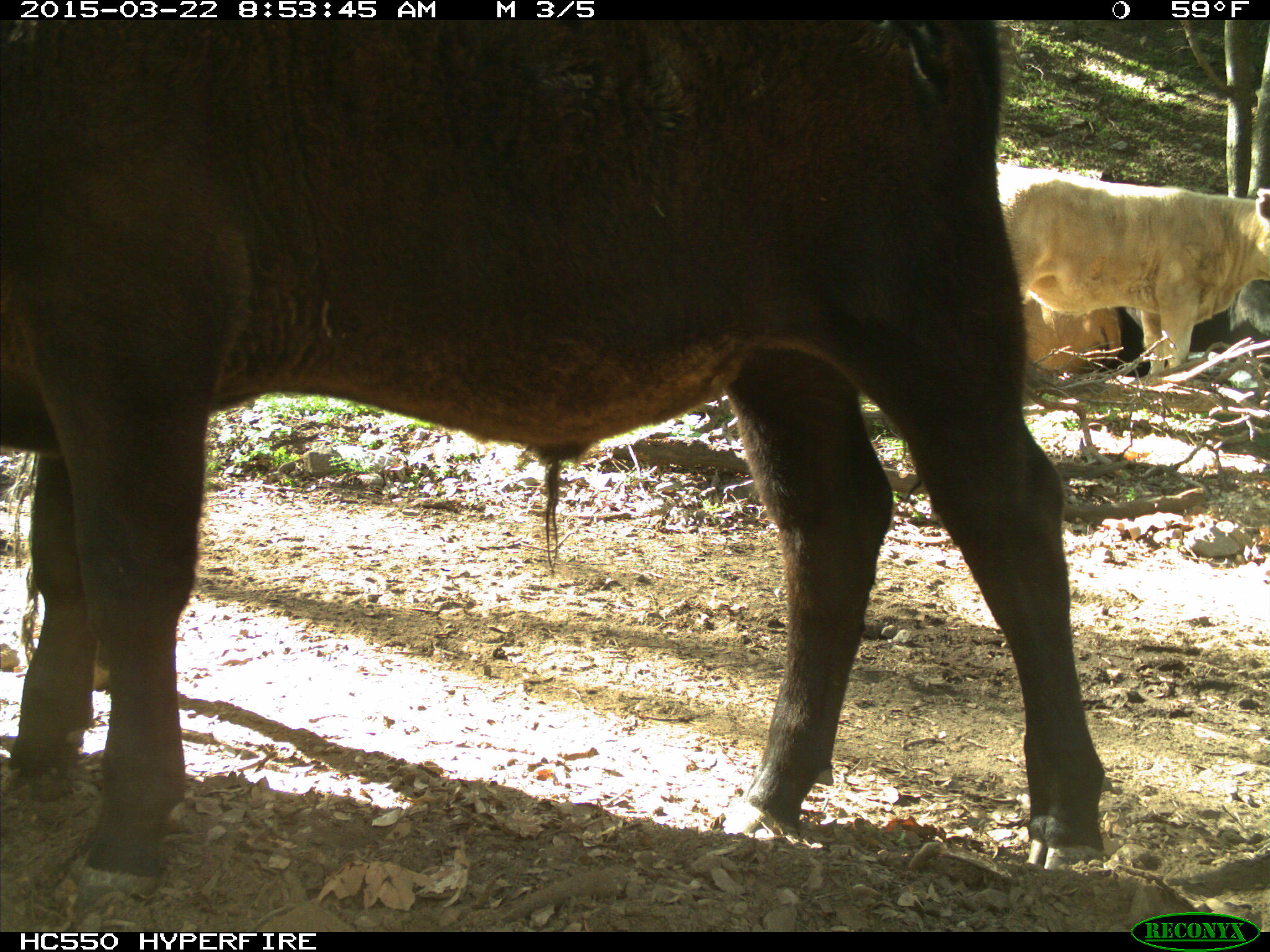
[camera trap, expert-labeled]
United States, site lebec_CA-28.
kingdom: Animalia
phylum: Chordata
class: Mammalia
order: Artiodactyla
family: Bovidae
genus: Bos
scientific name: Bos taurus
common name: domestic cow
Bos taurus (domestic cow).